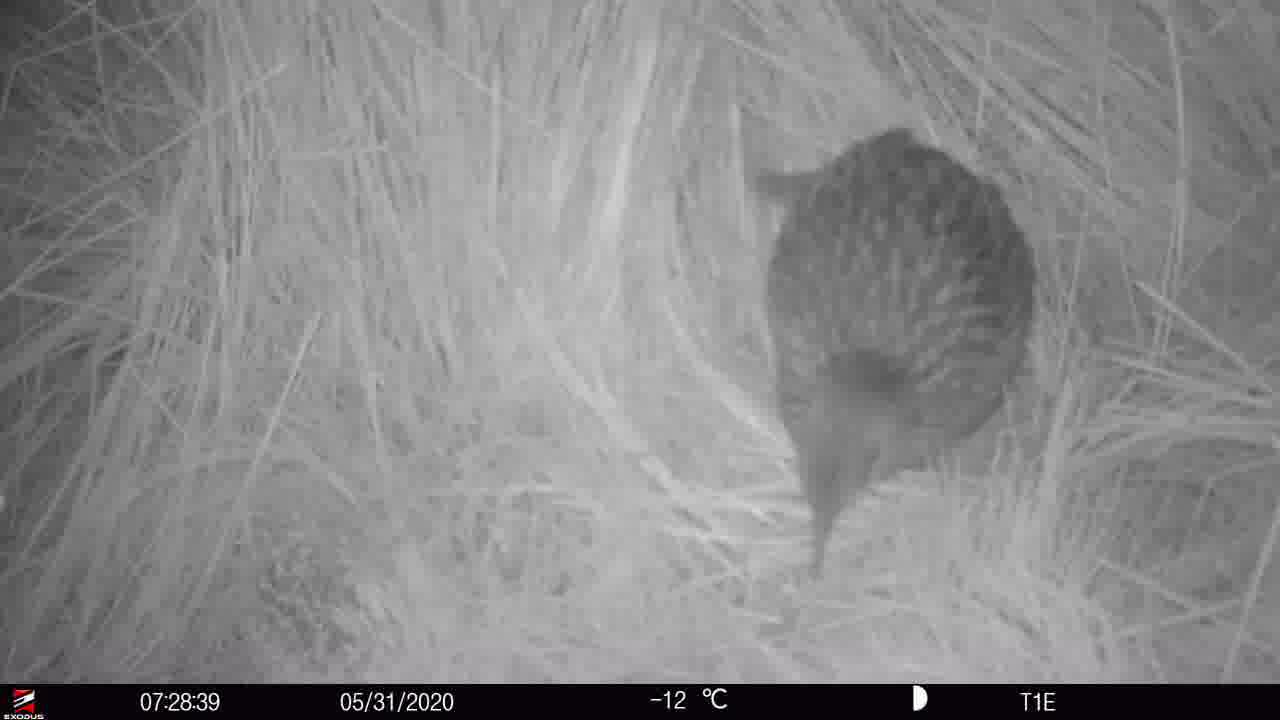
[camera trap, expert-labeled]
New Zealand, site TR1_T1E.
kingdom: Animalia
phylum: Chordata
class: Aves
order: Gruiformes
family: Rallidae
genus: Gallirallus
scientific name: Gallirallus australis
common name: weka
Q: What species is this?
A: Weka (Gallirallus australis).